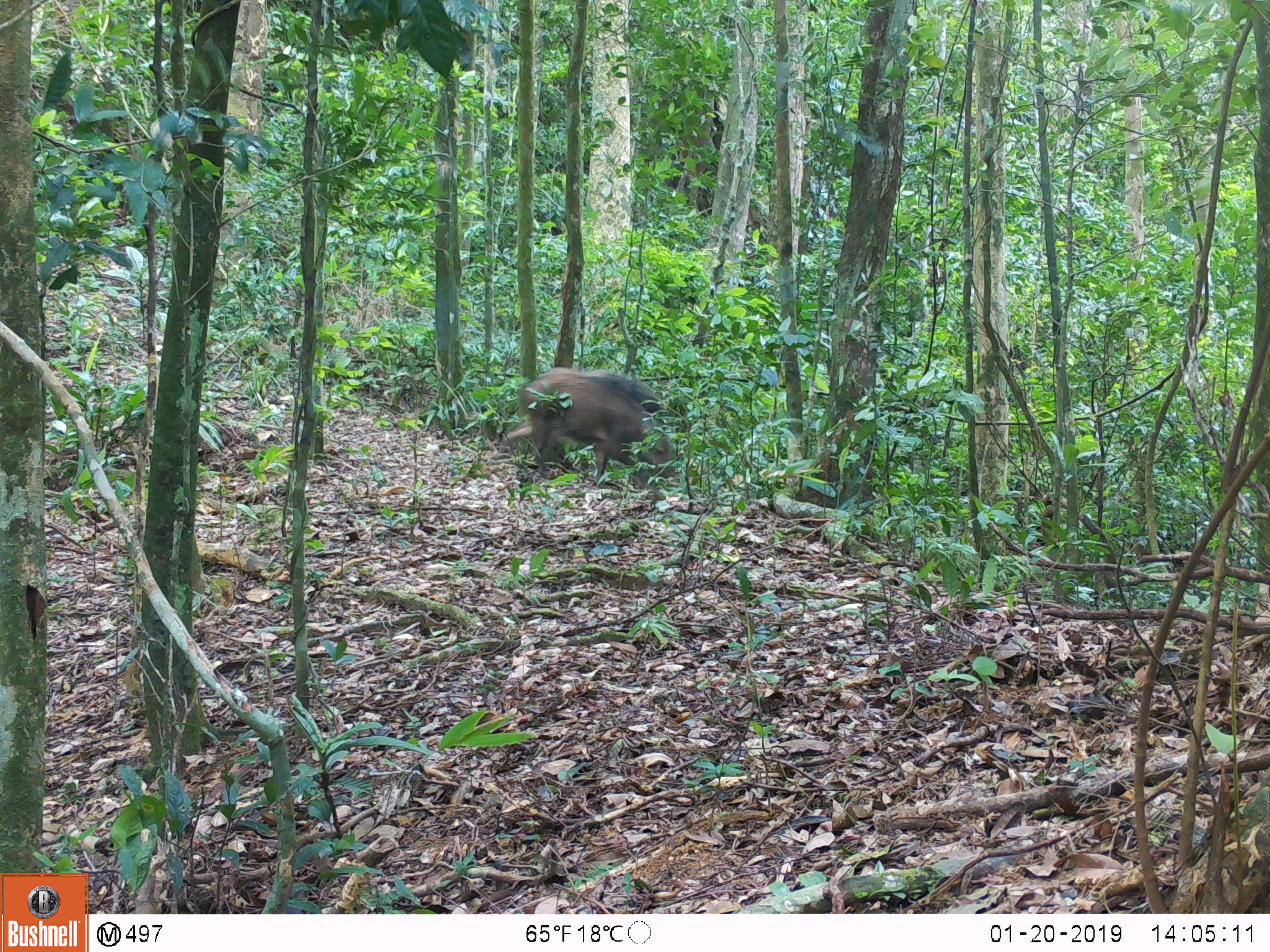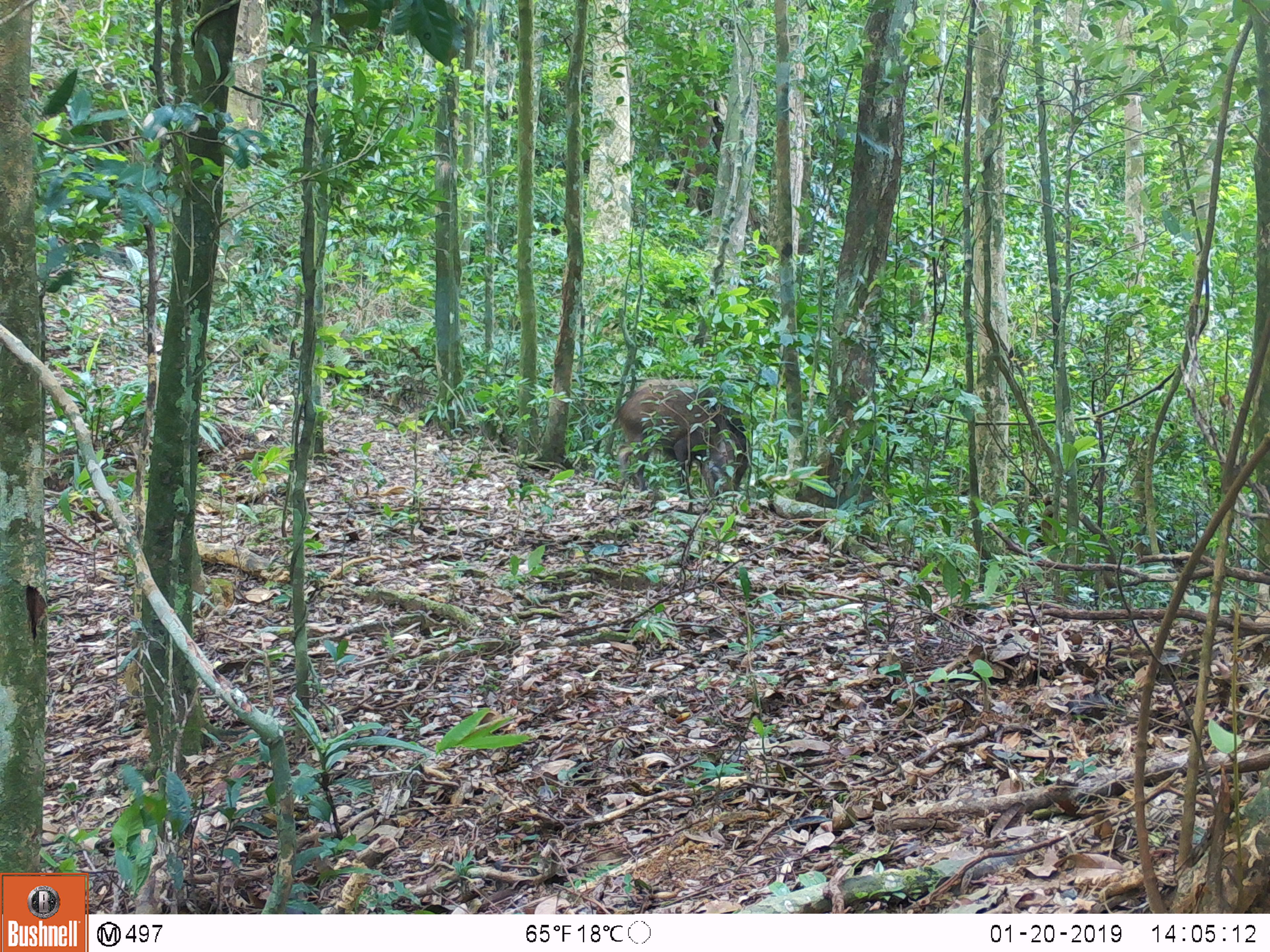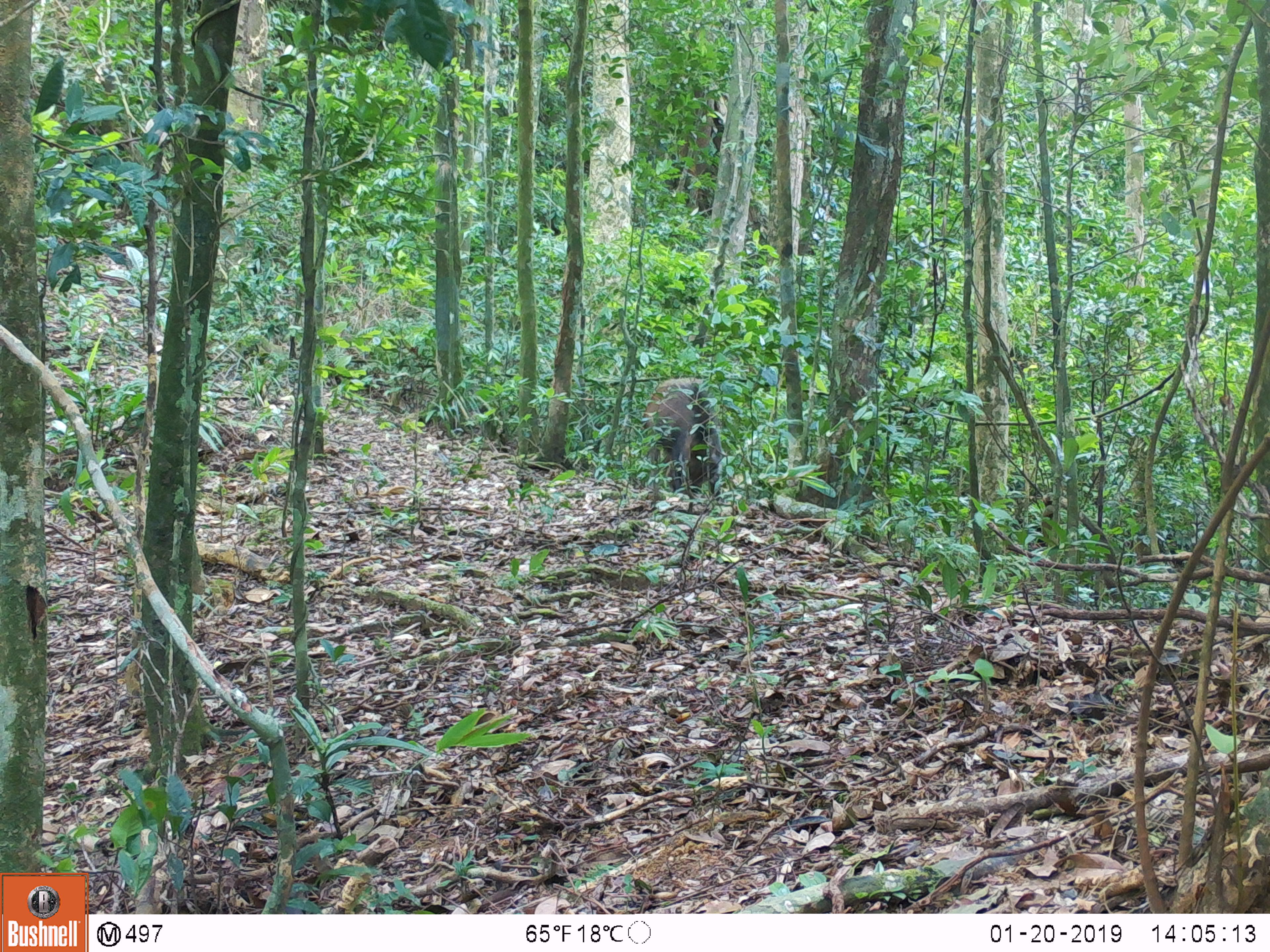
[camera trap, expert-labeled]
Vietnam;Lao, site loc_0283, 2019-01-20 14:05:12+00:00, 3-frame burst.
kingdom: Animalia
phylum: Chordata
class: Mammalia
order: Artiodactyla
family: Suidae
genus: Sus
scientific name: Sus scrofa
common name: eurasian wild pig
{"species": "eurasian wild pig (Sus scrofa)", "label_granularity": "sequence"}